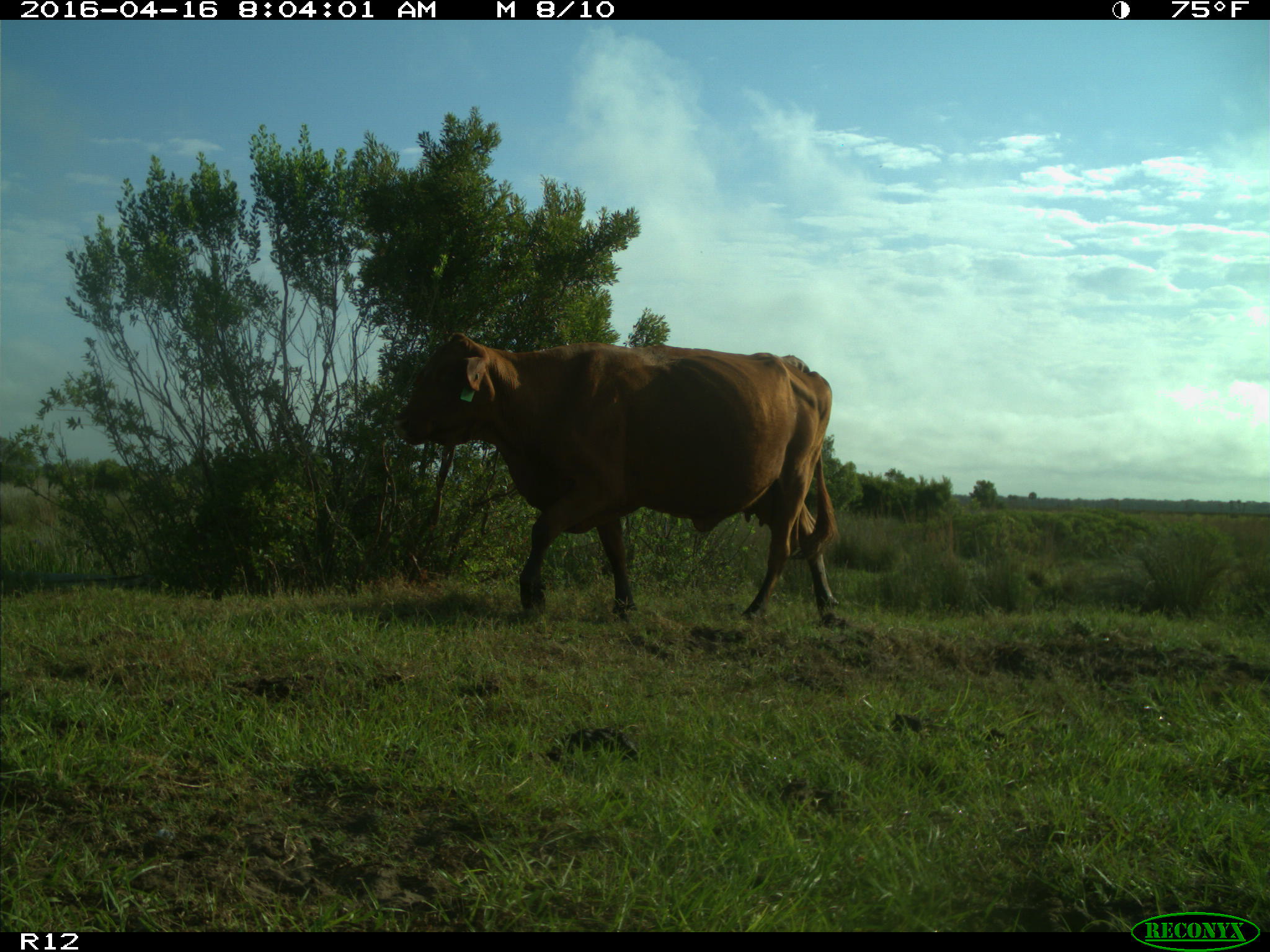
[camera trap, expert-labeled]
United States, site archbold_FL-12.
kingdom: Animalia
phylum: Chordata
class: Mammalia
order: Artiodactyla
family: Bovidae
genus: Bos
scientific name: Bos taurus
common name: domestic cow